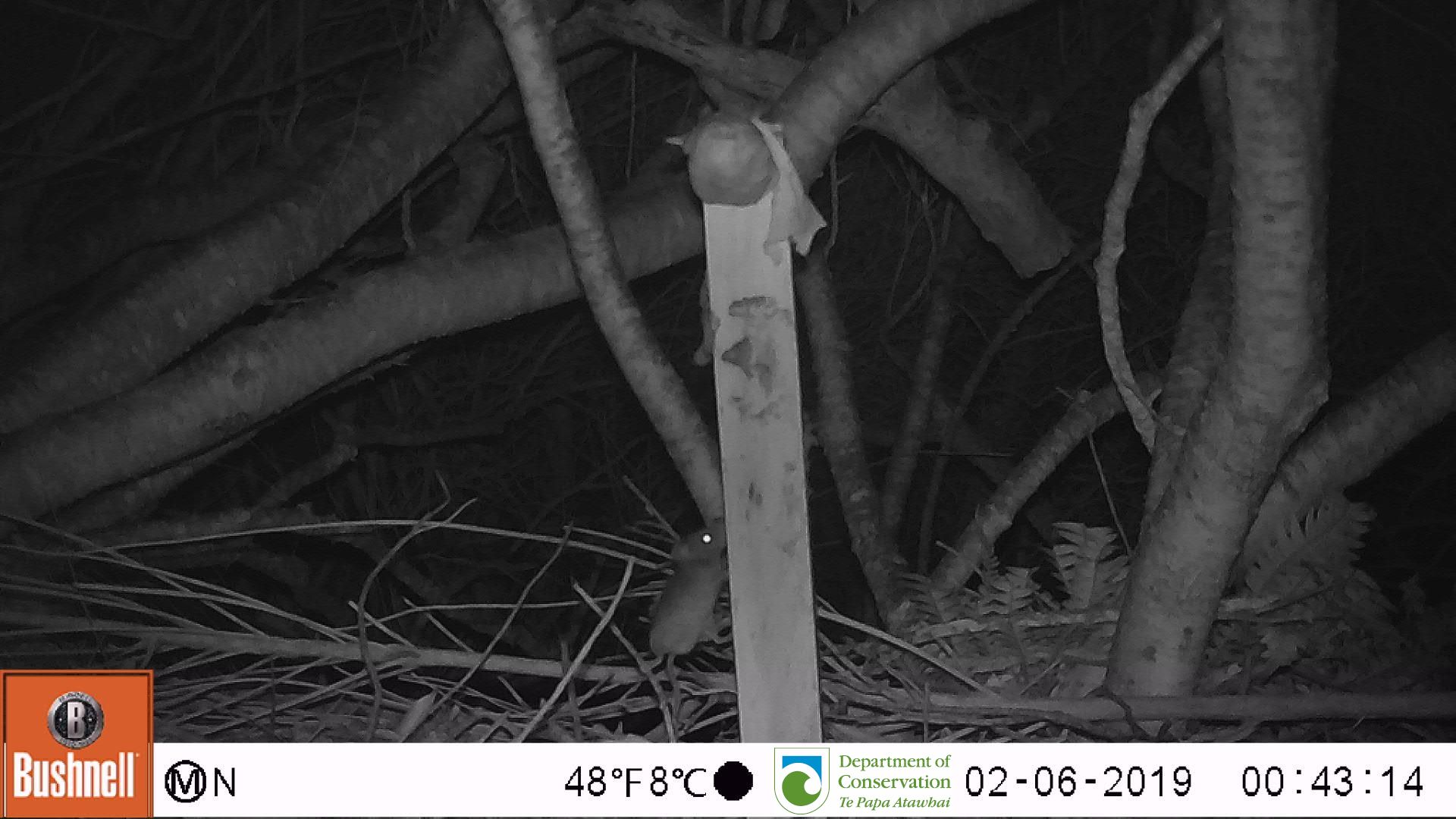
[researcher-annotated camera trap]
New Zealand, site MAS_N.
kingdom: Animalia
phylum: Chordata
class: Mammalia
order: Rodentia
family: Muridae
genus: Mus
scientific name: Mus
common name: mouse